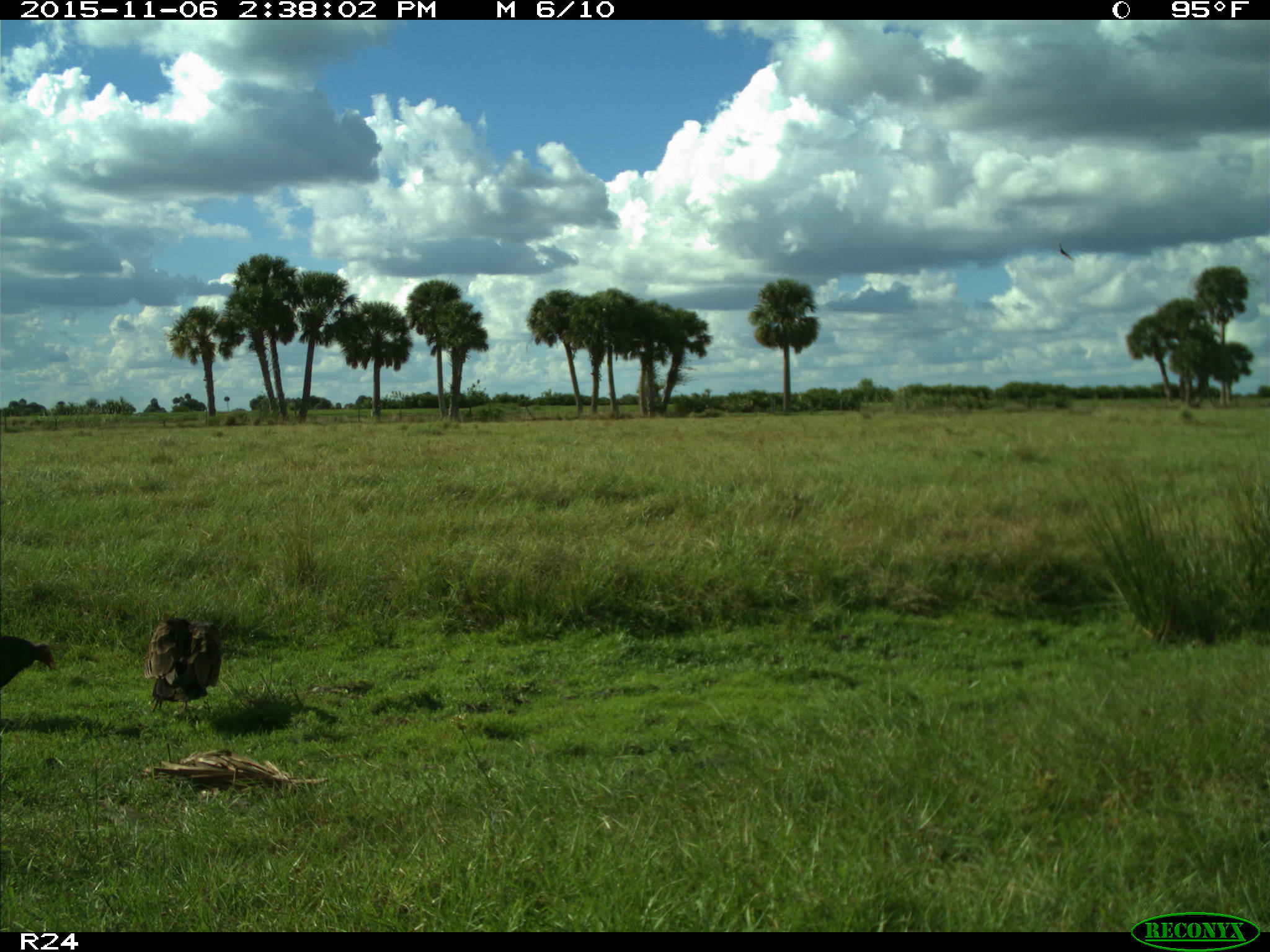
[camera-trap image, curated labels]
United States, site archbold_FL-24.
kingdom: Animalia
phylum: Chordata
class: Aves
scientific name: Aves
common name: birds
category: unidentified bird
Unidentified bird (birds) (Aves).